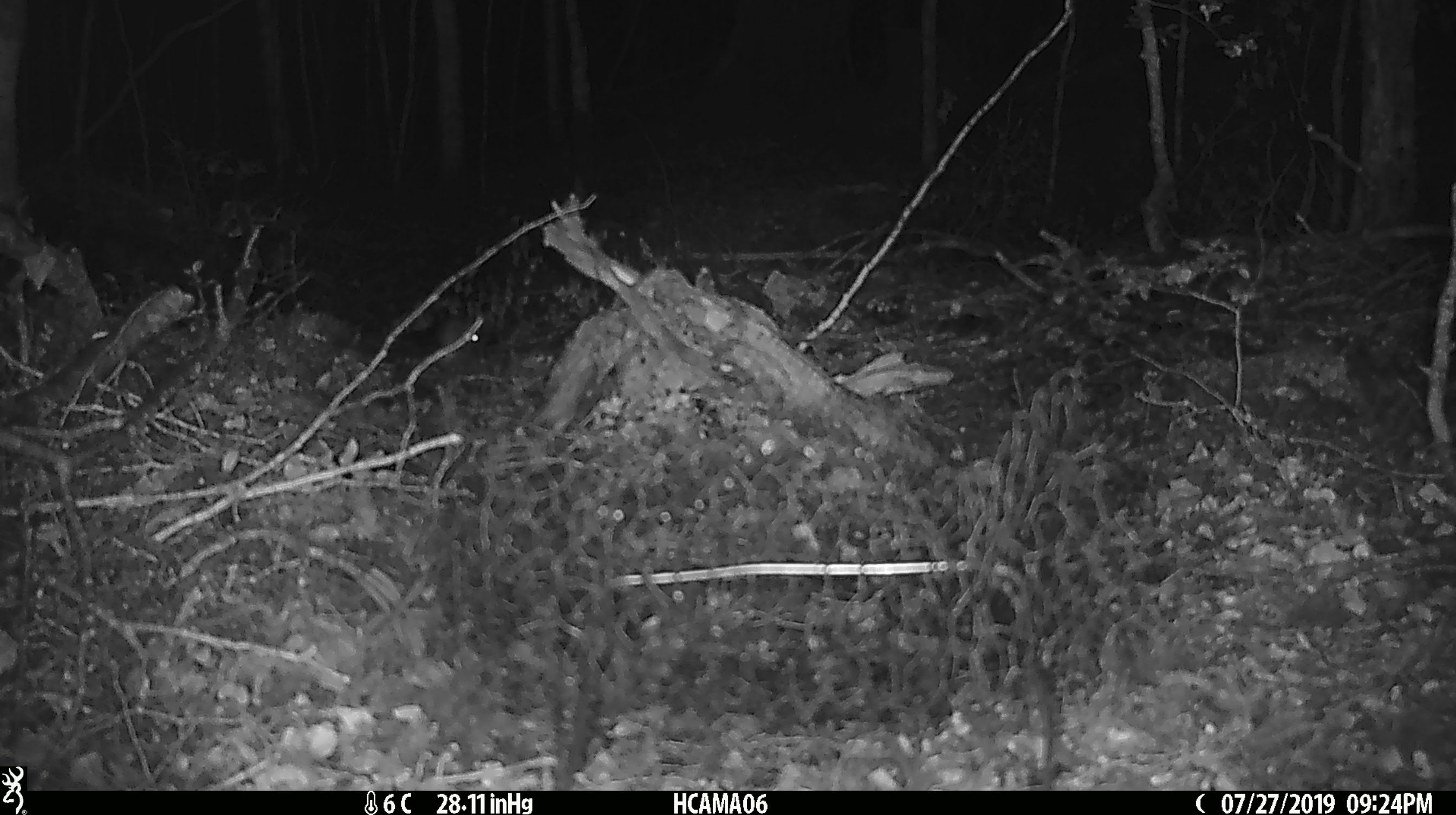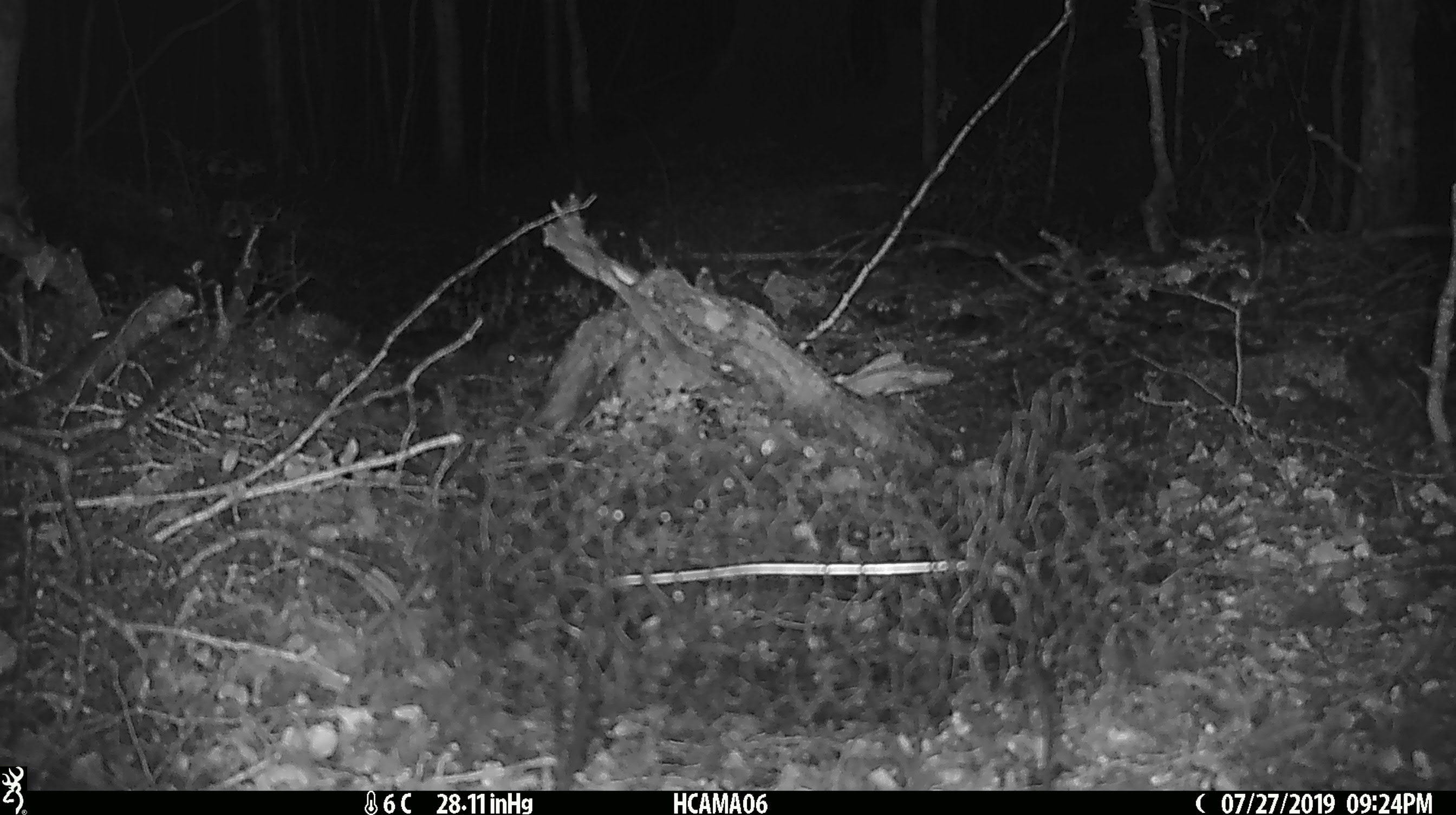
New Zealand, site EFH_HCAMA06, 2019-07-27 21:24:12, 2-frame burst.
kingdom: Animalia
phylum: Chordata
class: Mammalia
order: Rodentia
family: Muridae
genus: Mus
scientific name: Mus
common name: mouse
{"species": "mouse (Mus)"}